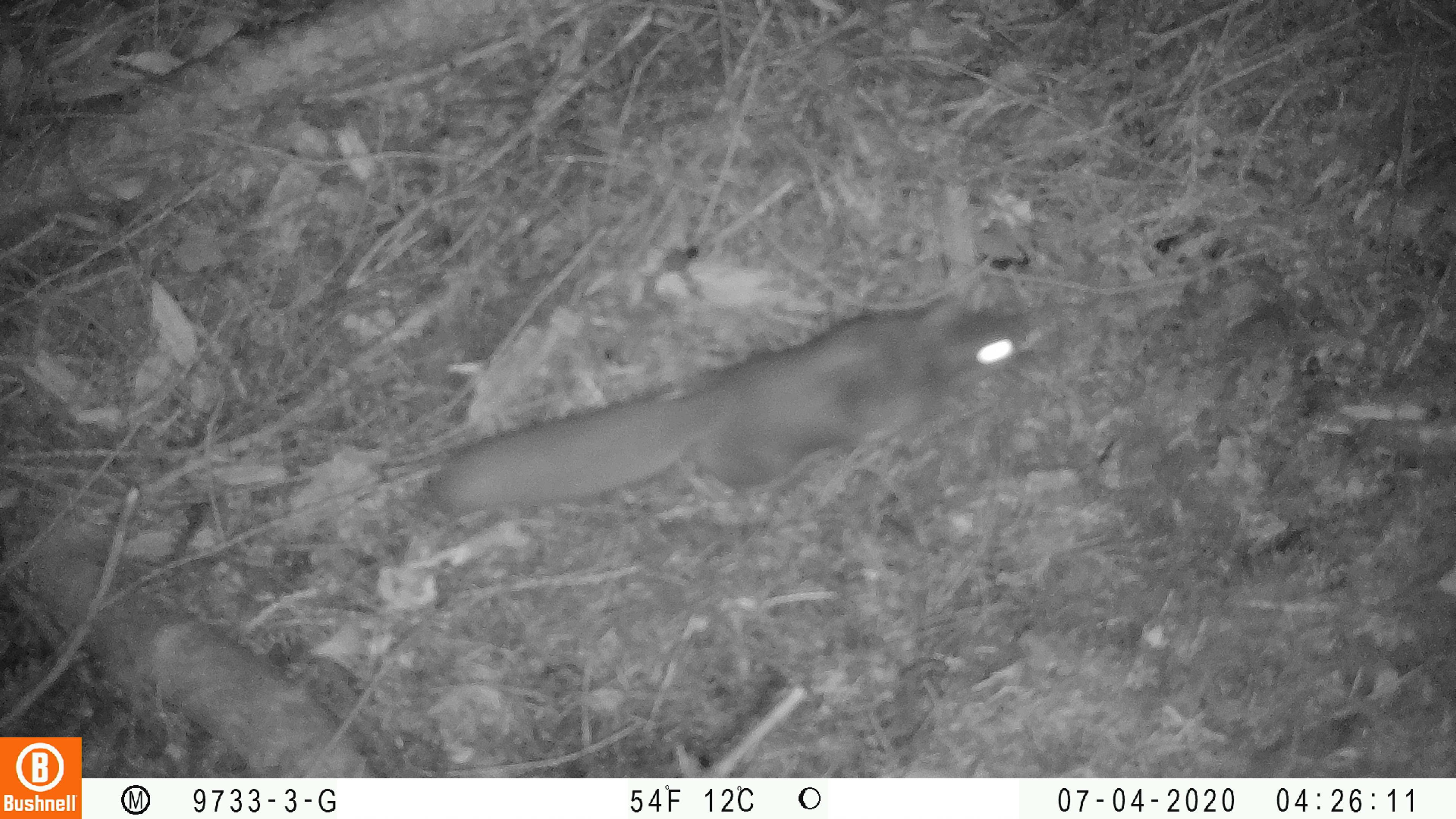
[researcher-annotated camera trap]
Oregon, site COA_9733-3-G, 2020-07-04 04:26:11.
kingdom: Animalia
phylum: Chordata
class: Mammalia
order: Rodentia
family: Sciuridae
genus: Glaucomys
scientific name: Glaucomys oregonensis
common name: humboldt's flying squirrel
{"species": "humboldt's flying squirrel (Glaucomys oregonensis)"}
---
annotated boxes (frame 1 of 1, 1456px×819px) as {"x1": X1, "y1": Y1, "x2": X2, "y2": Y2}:
humboldt's flying squirrel: {"x1": 417, "y1": 281, "x2": 1027, "y2": 529}